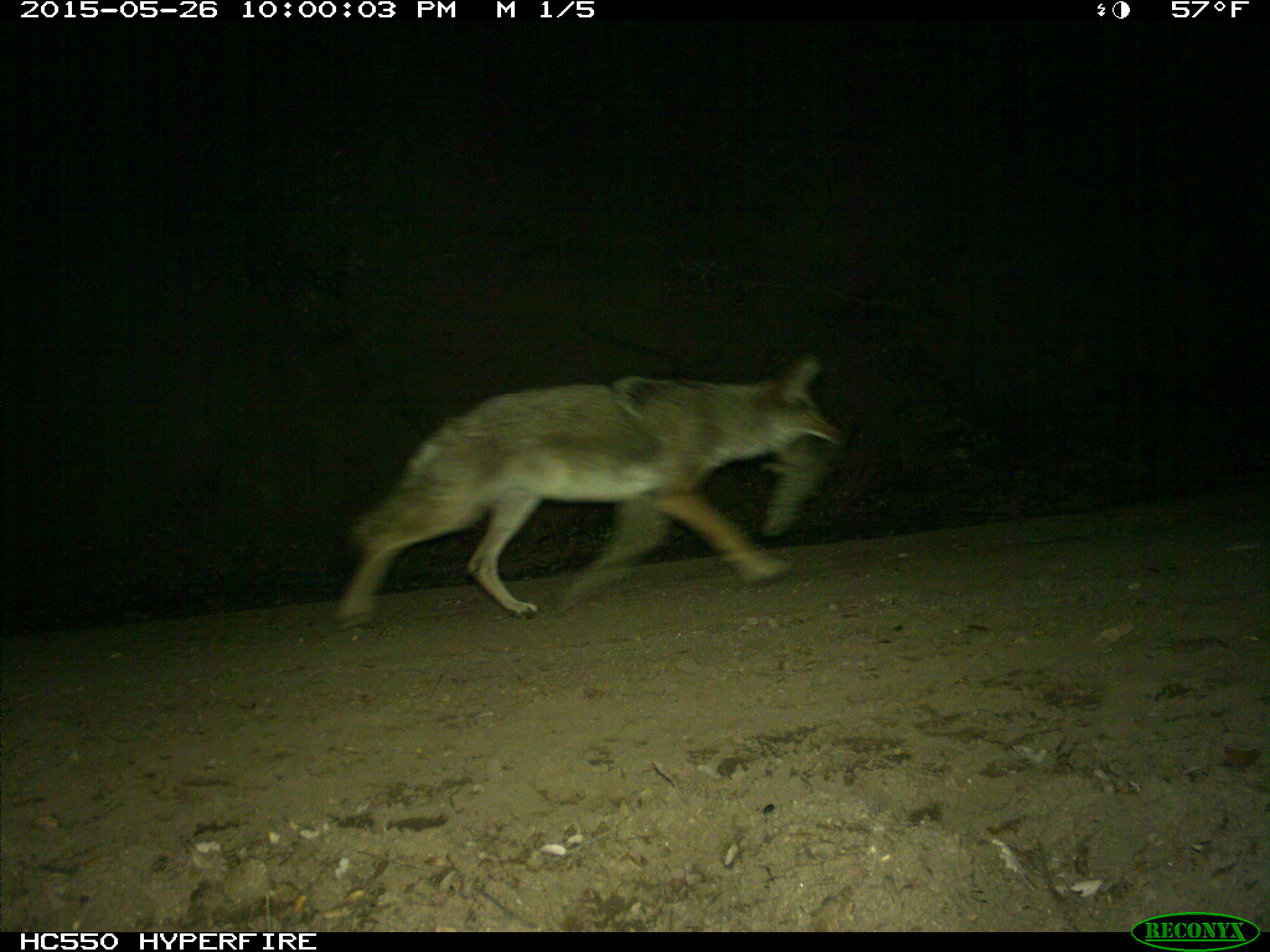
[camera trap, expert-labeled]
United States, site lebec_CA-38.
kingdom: Animalia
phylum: Chordata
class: Mammalia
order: Carnivora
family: Canidae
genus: Canis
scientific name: Canis latrans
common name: coyote